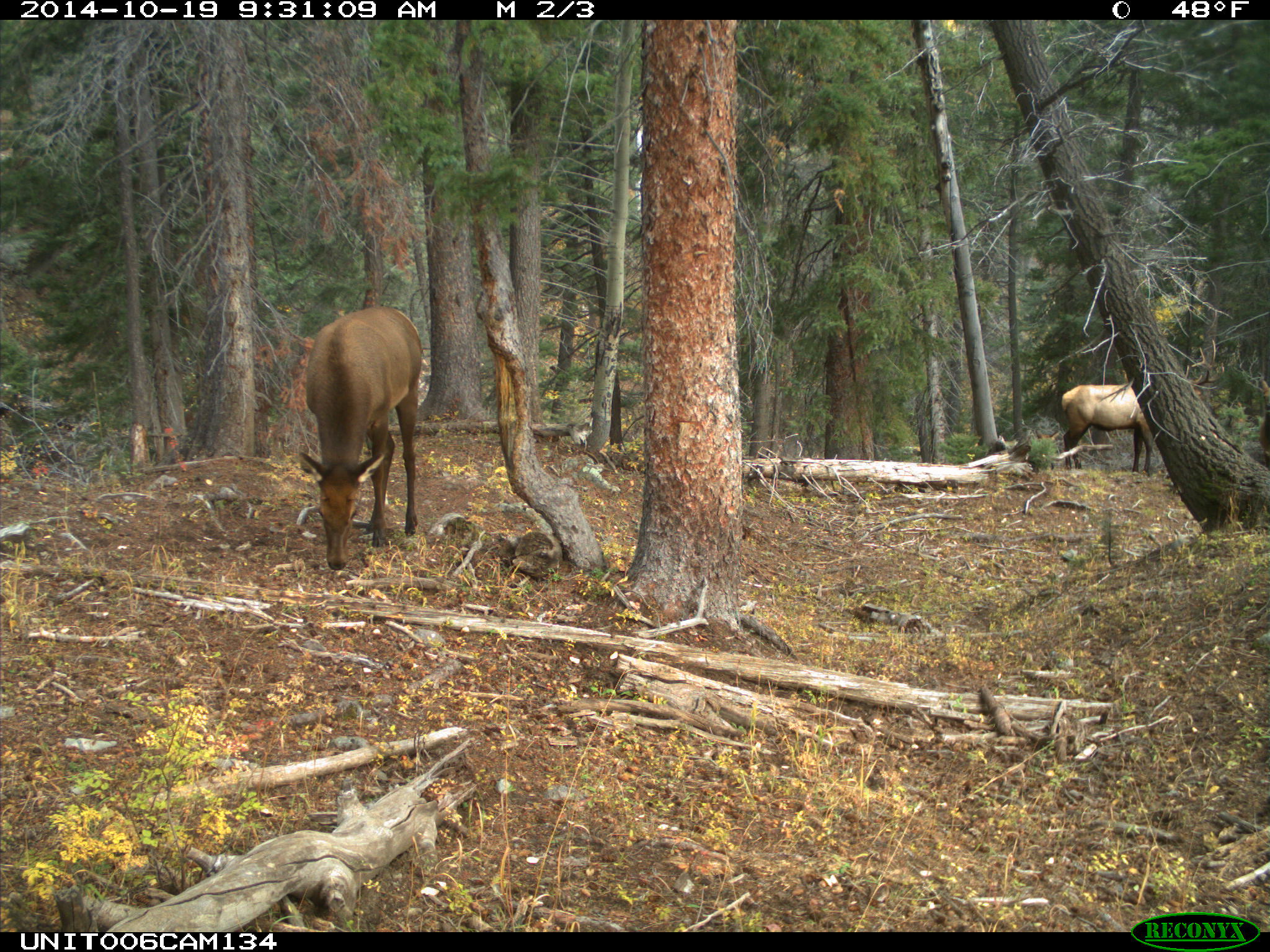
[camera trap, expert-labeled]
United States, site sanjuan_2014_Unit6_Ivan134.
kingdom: Animalia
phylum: Chordata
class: Mammalia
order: Artiodactyla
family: Cervidae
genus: Cervus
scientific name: Cervus elaphus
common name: red deer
Cervus elaphus (red deer).